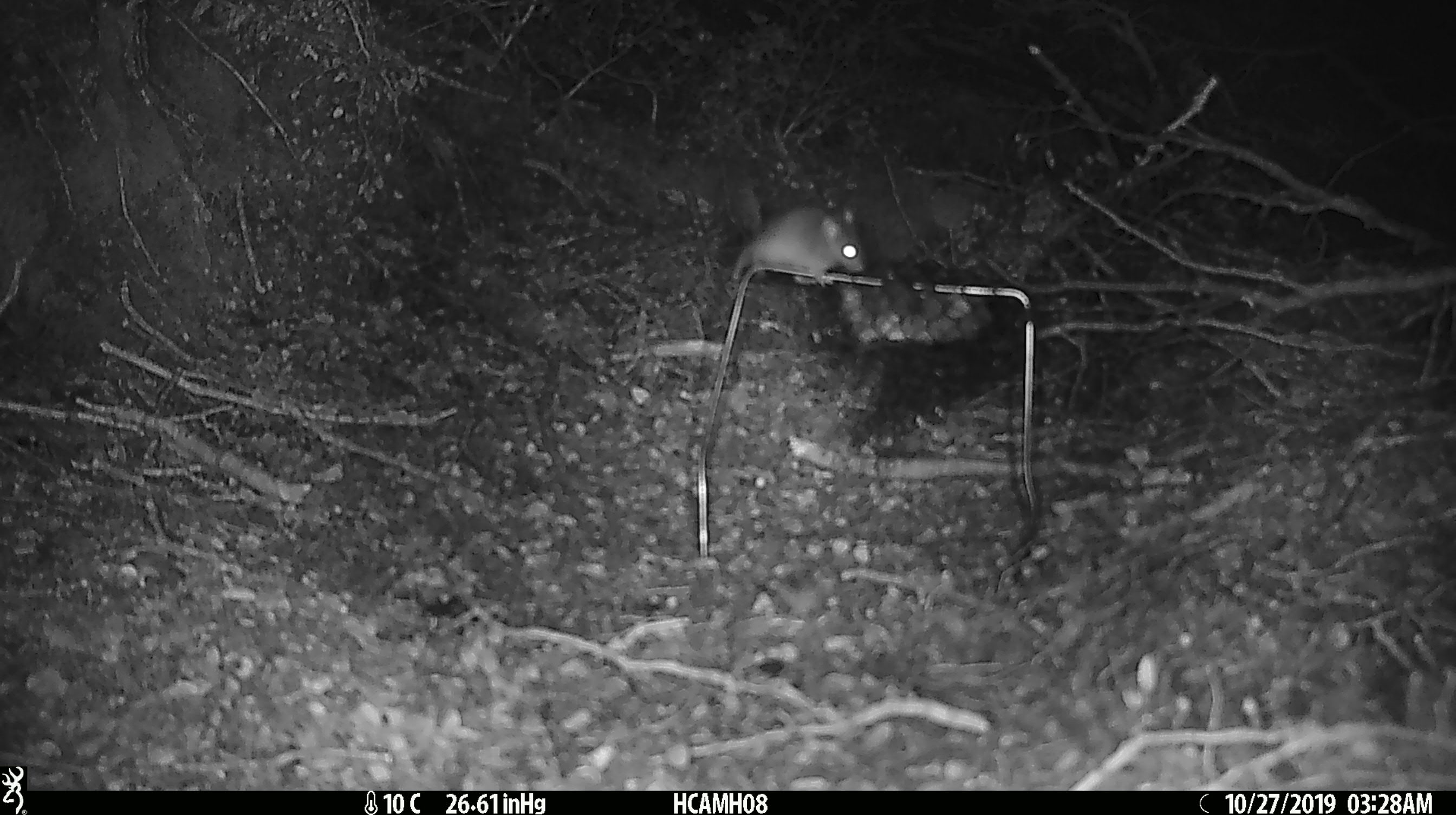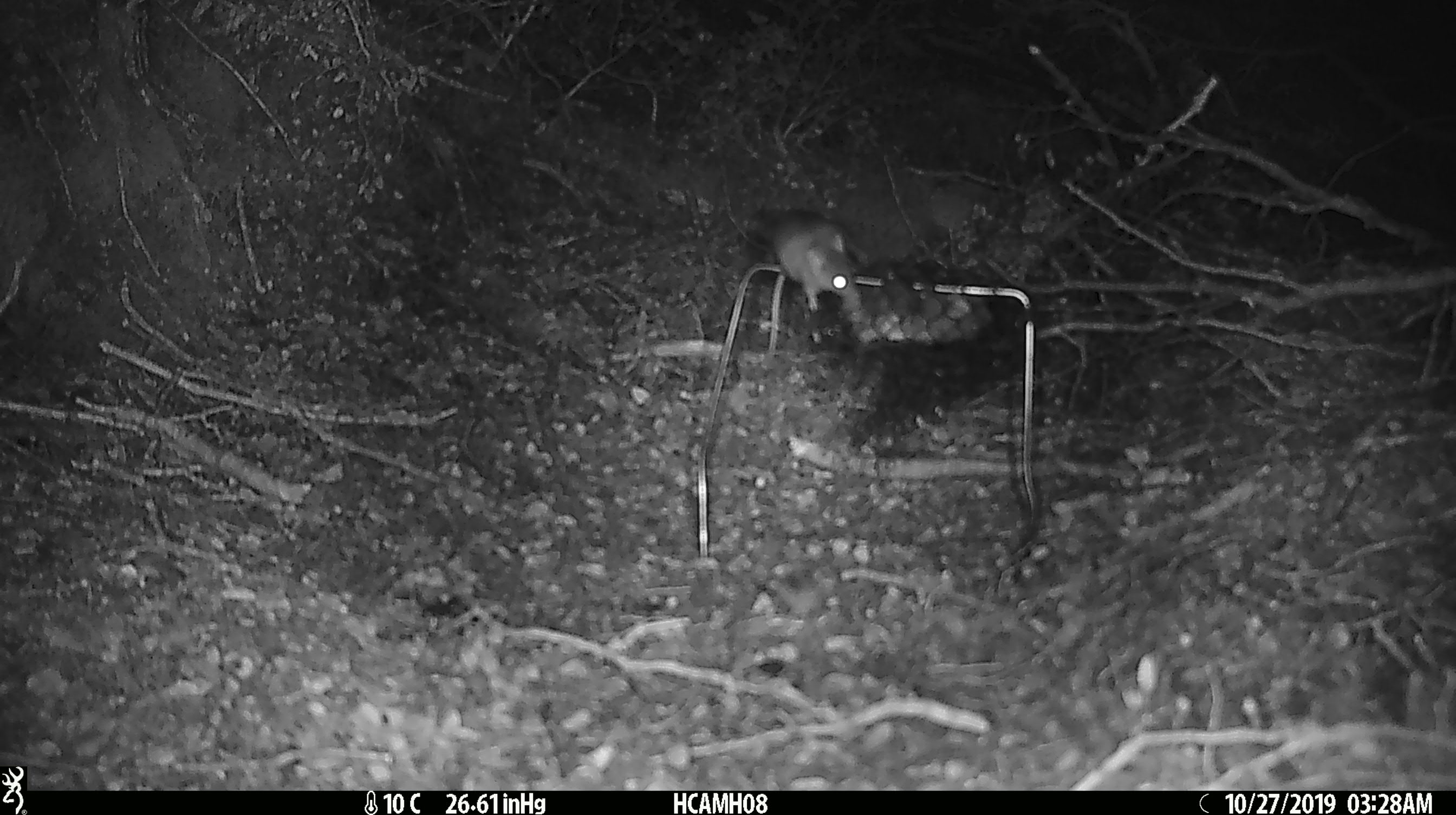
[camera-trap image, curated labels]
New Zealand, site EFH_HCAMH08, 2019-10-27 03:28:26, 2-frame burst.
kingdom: Animalia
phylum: Chordata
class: Mammalia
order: Rodentia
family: Muridae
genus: Mus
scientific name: Mus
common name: mouse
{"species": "mouse (Mus)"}